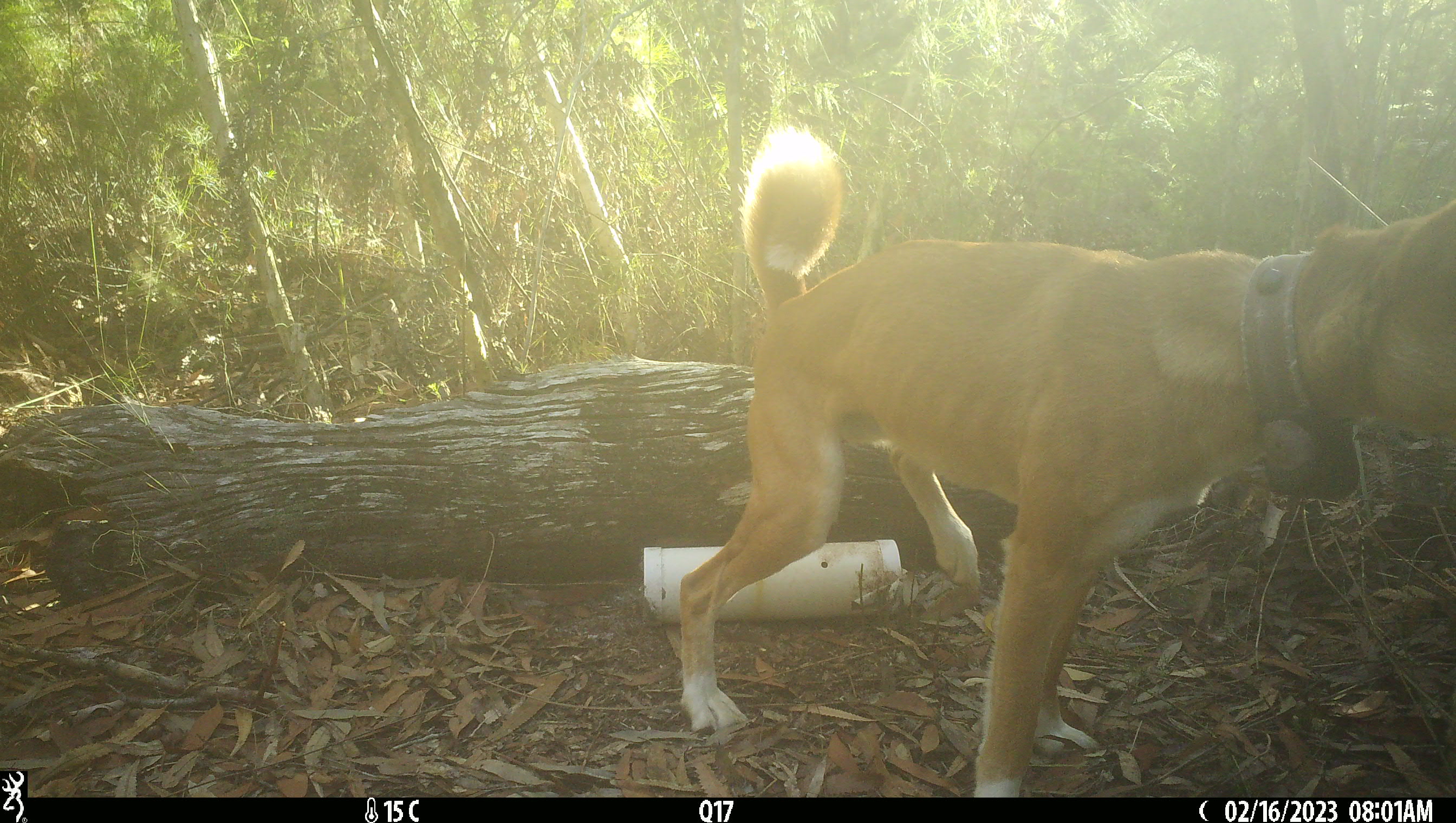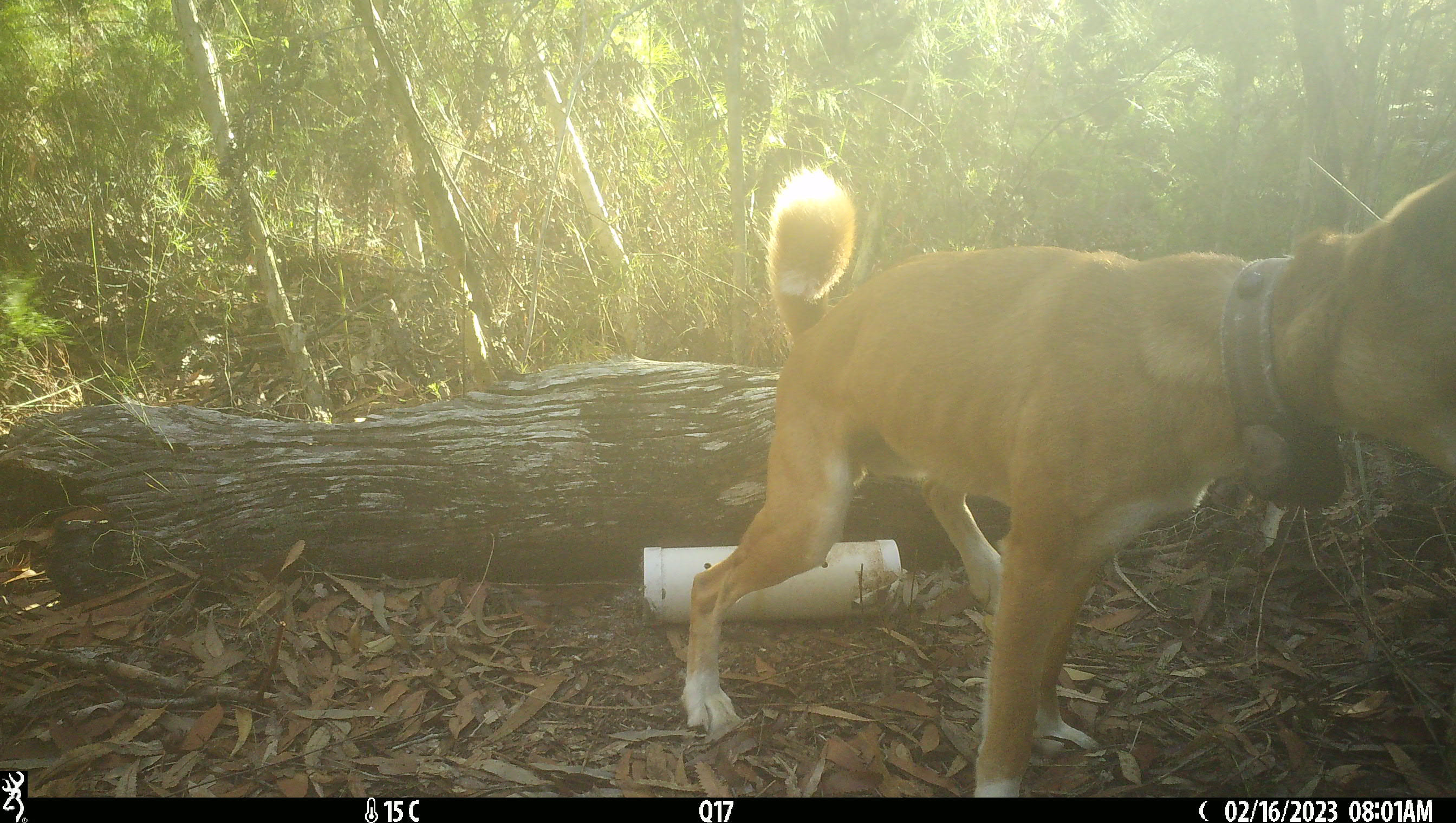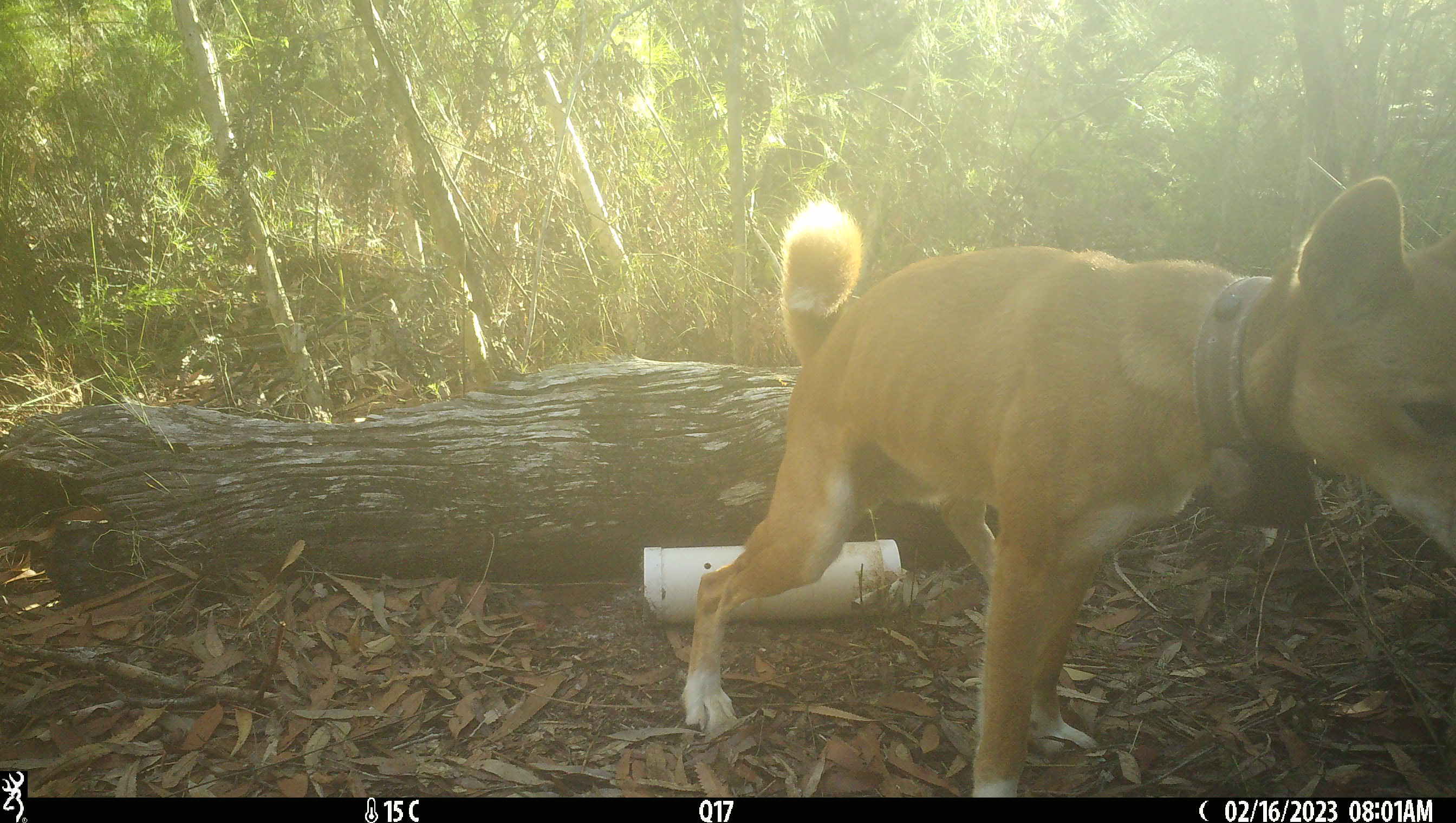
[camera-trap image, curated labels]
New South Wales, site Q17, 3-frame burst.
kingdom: Animalia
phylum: Chordata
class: Mammalia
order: Carnivora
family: Canidae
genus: Canis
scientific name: Canis familiaris dingo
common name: dingo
Dingo (Canis familiaris dingo).